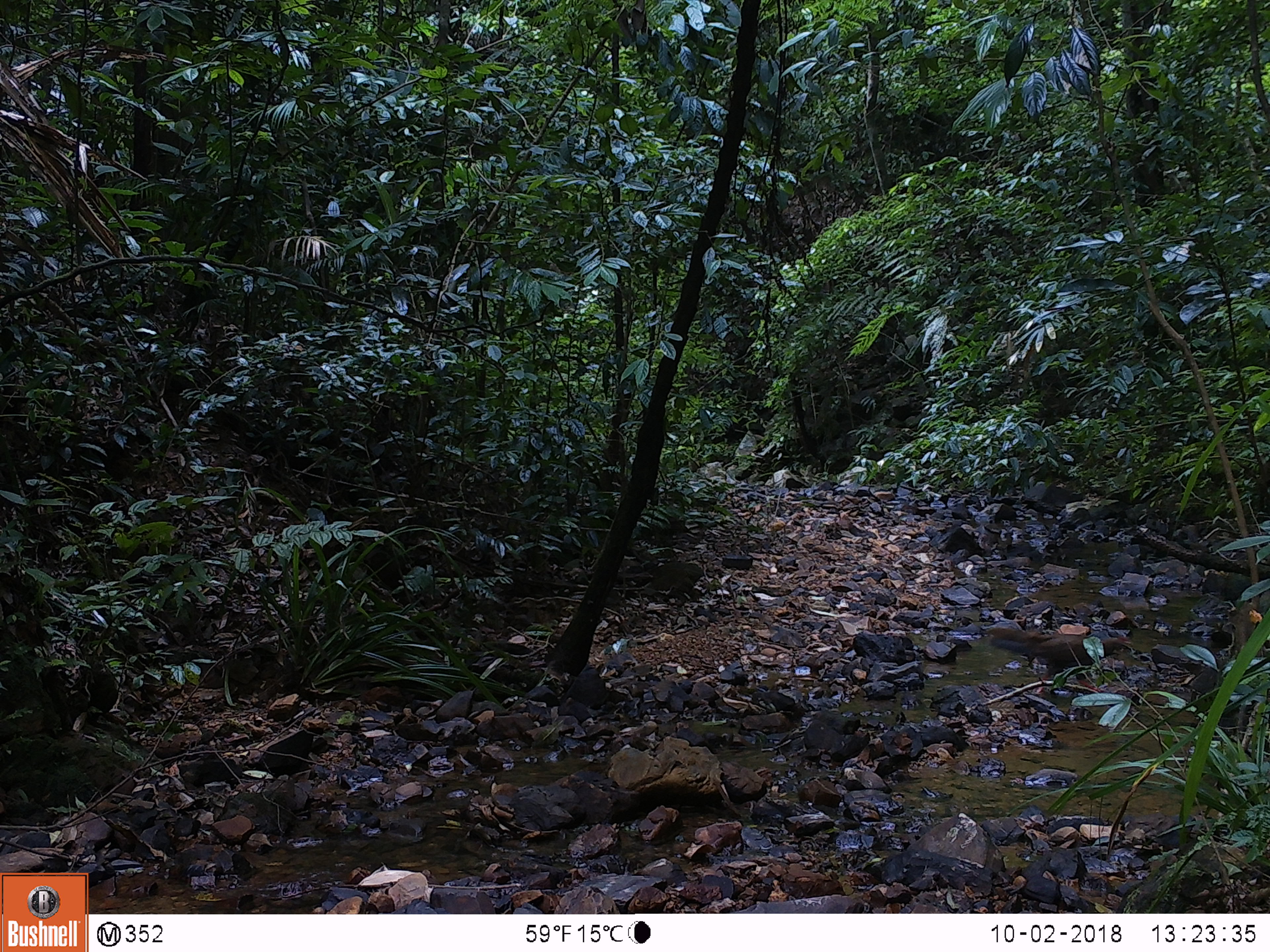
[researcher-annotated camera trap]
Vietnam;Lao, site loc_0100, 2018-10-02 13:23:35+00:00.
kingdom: Animalia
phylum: Chordata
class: Aves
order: Galliformes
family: Phasianidae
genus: Lophura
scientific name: Lophura nycthemera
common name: silver pheasant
Silver pheasant (Lophura nycthemera). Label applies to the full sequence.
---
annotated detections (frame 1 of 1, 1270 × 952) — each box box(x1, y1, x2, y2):
silver pheasant: box(986, 627, 1131, 693)